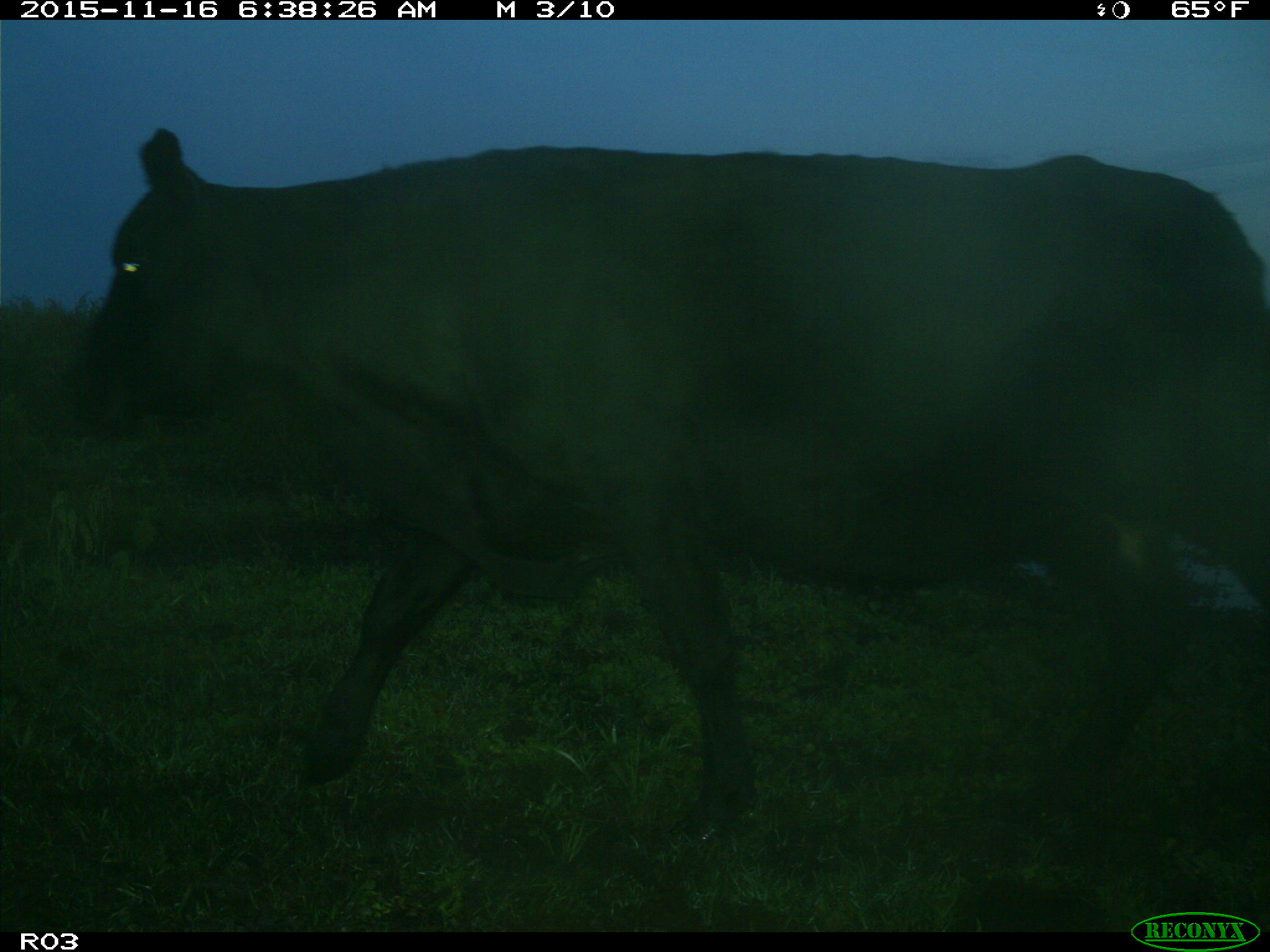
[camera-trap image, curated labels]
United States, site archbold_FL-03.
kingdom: Animalia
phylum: Chordata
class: Mammalia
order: Artiodactyla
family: Bovidae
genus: Bos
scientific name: Bos taurus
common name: domestic cow